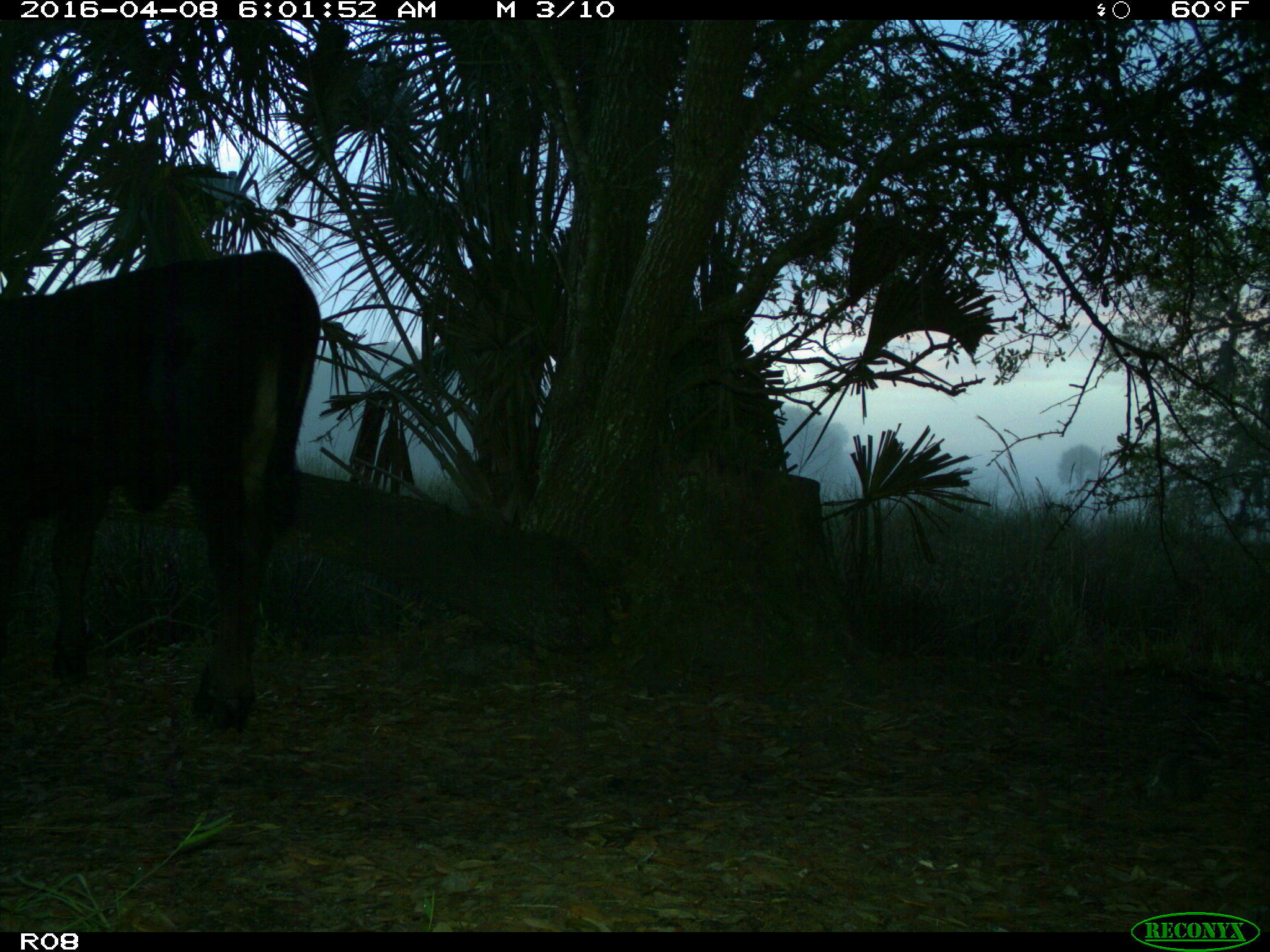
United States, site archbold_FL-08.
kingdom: Animalia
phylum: Chordata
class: Mammalia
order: Artiodactyla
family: Bovidae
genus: Bos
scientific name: Bos taurus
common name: domestic cow